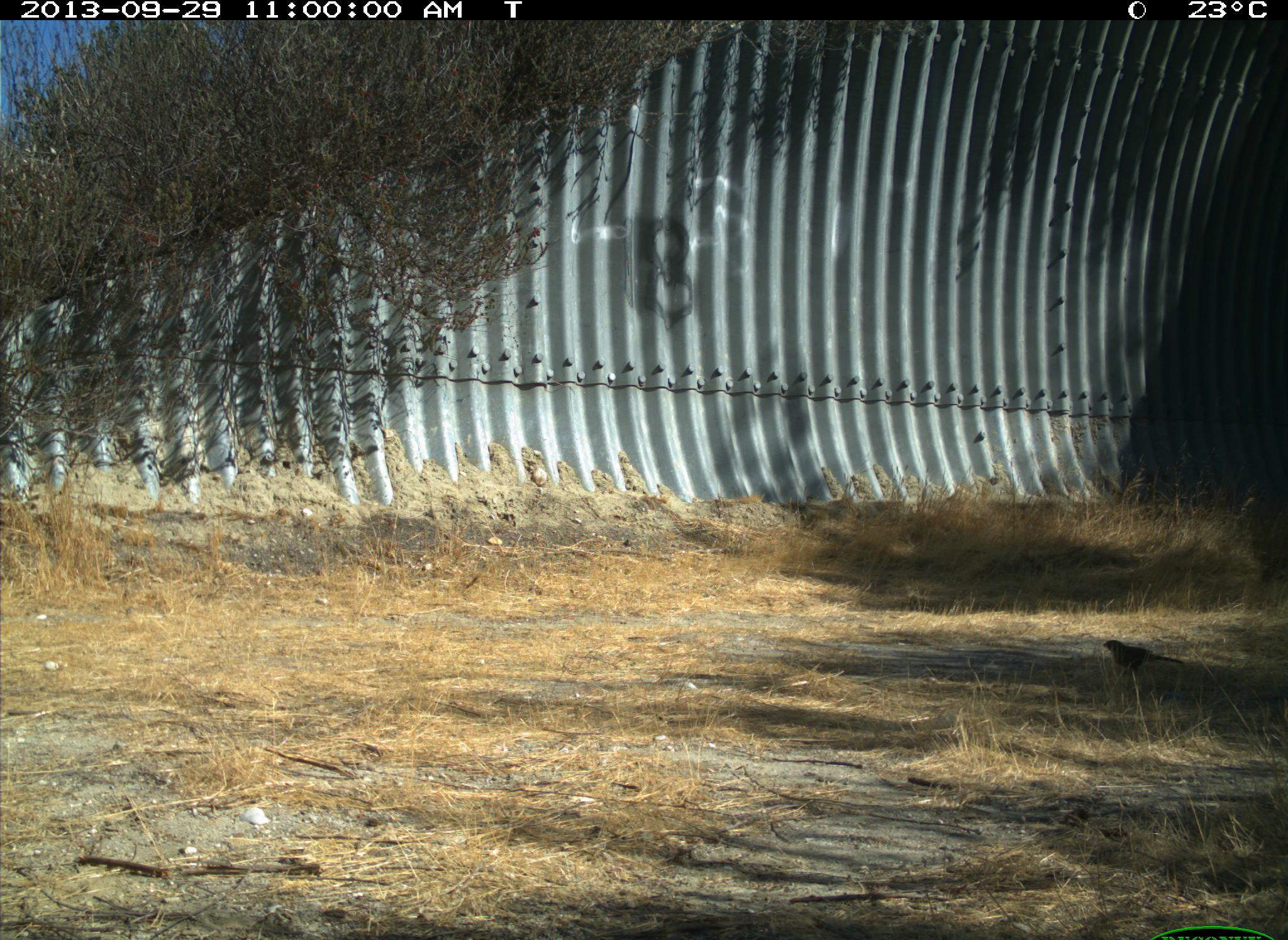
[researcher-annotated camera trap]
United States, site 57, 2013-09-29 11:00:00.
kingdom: Animalia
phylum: Chordata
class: Aves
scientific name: Aves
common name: bird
Bird (Aves).